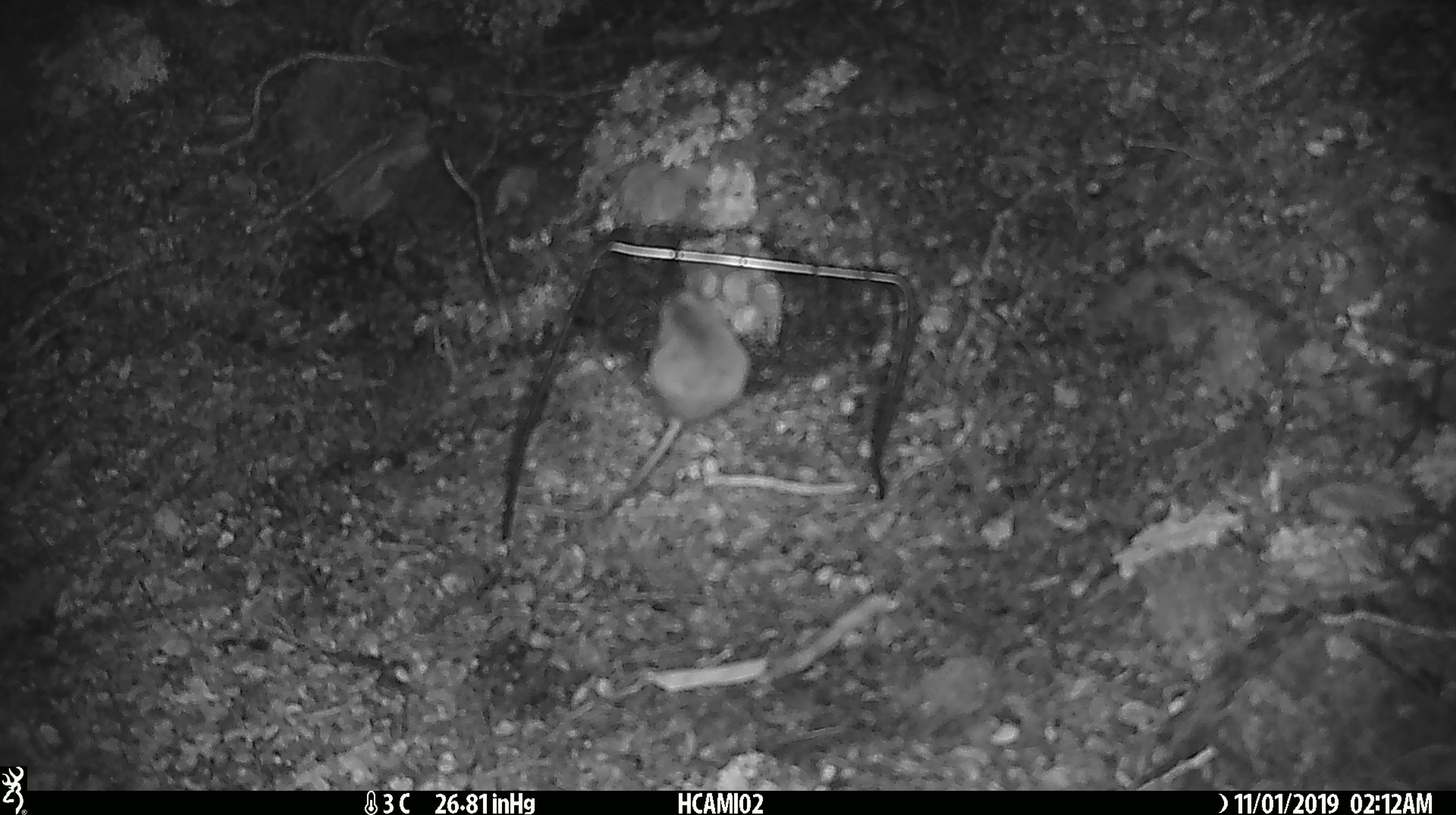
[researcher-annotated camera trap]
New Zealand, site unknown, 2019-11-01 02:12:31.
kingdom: Animalia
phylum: Chordata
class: Mammalia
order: Rodentia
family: Muridae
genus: Mus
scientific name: Mus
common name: mouse